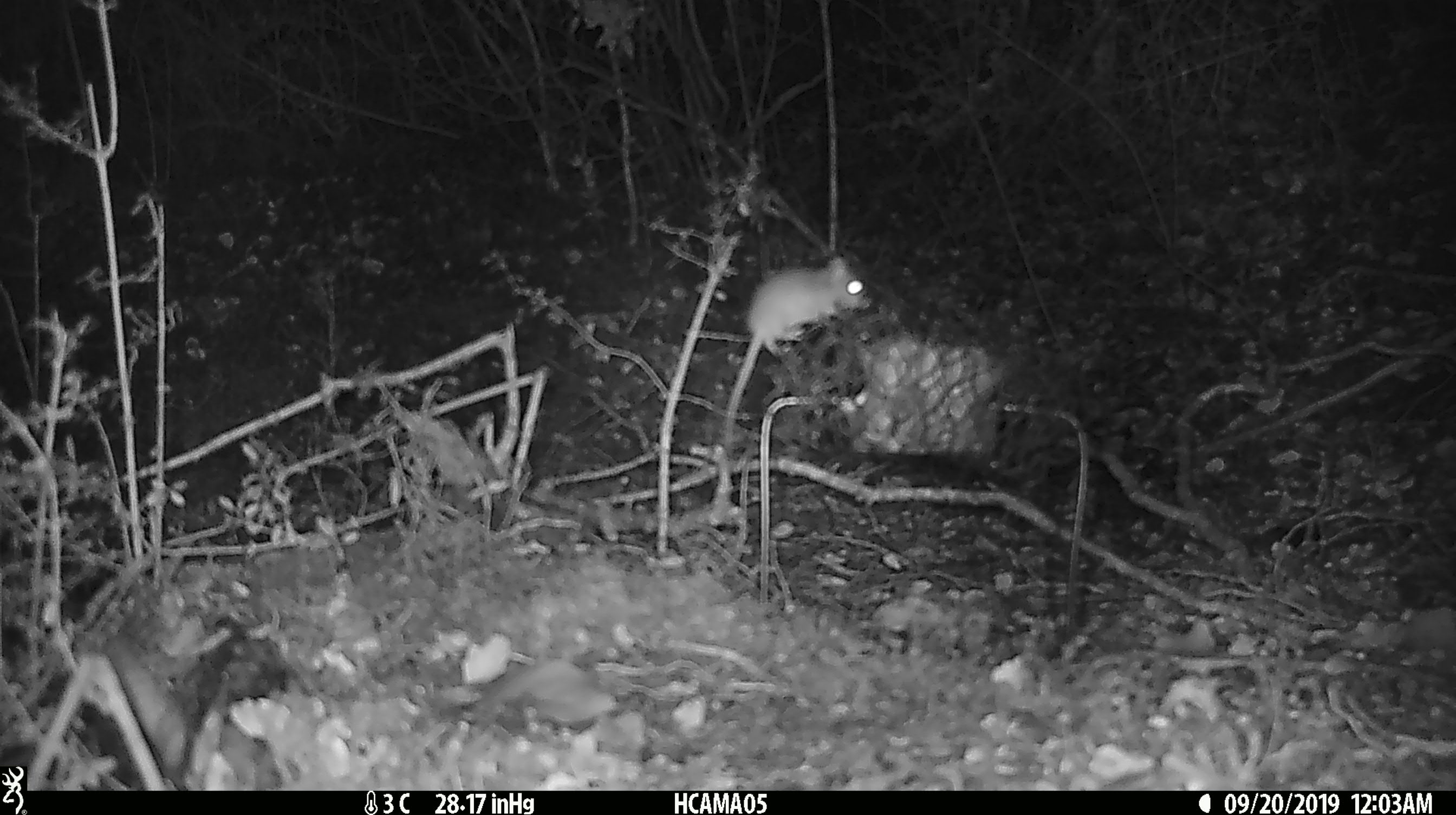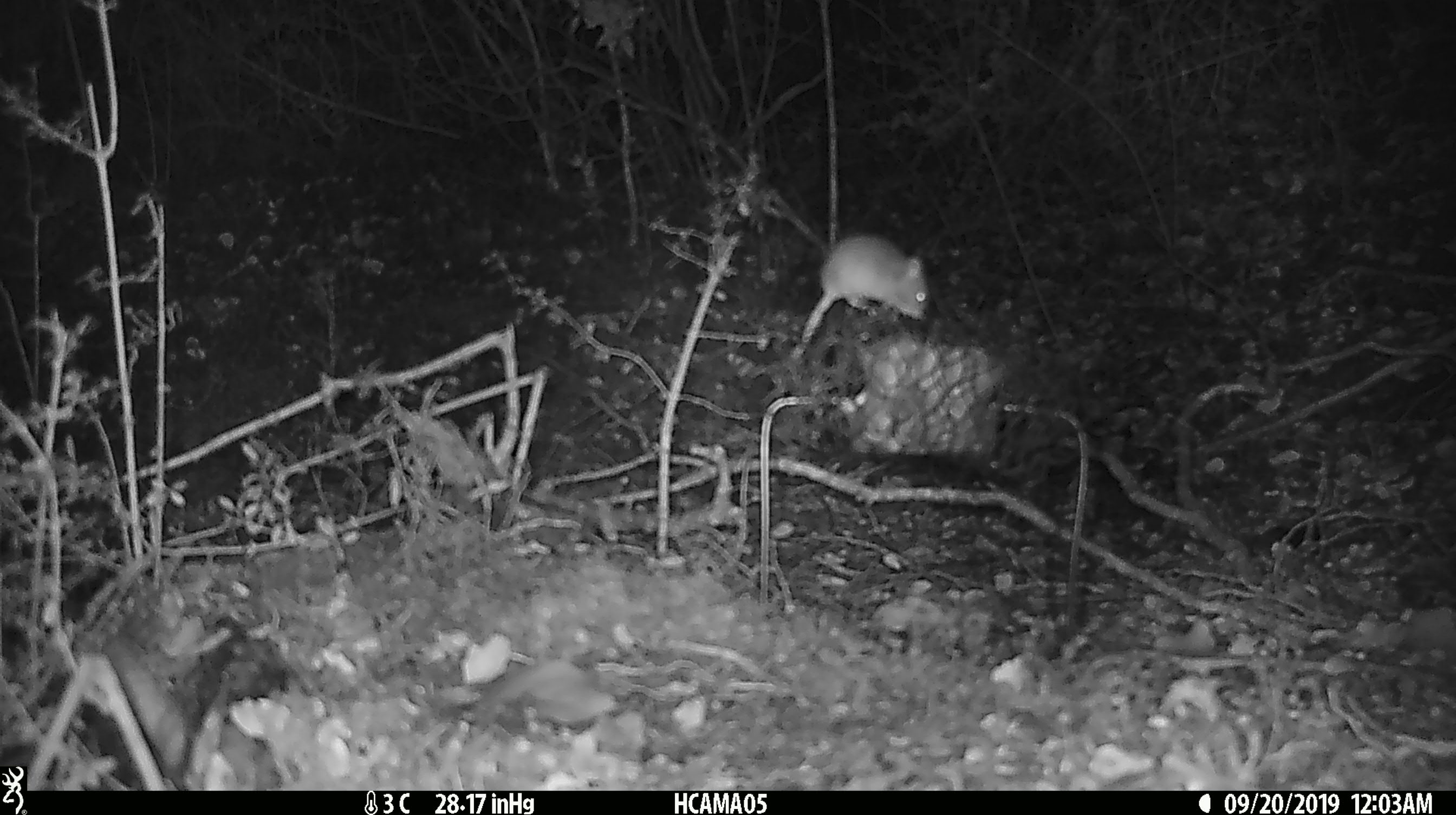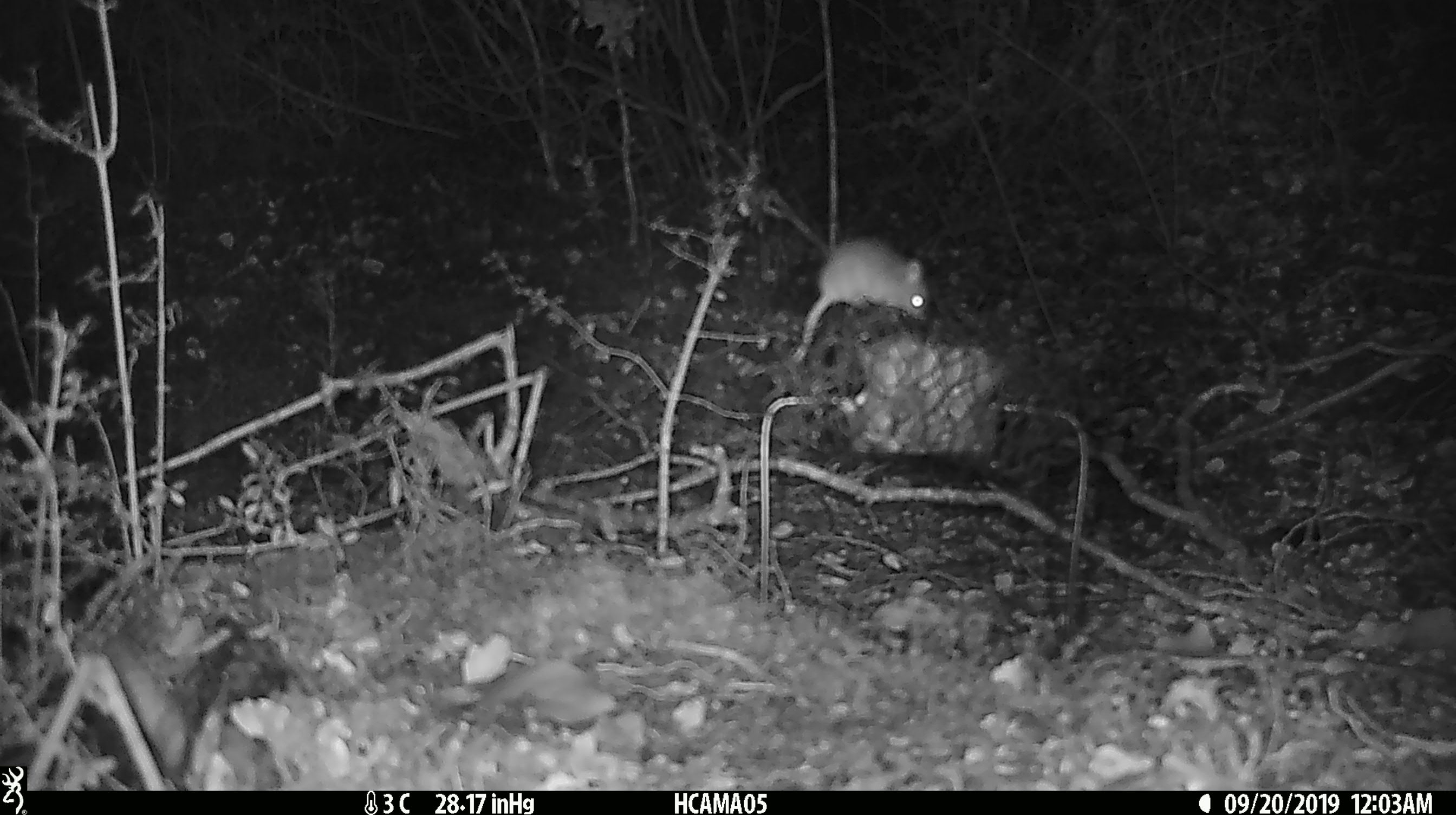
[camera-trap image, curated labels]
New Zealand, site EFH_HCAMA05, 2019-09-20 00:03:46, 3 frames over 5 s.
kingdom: Animalia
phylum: Chordata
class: Mammalia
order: Rodentia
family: Muridae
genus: Mus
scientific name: Mus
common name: mouse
Mouse (Mus).